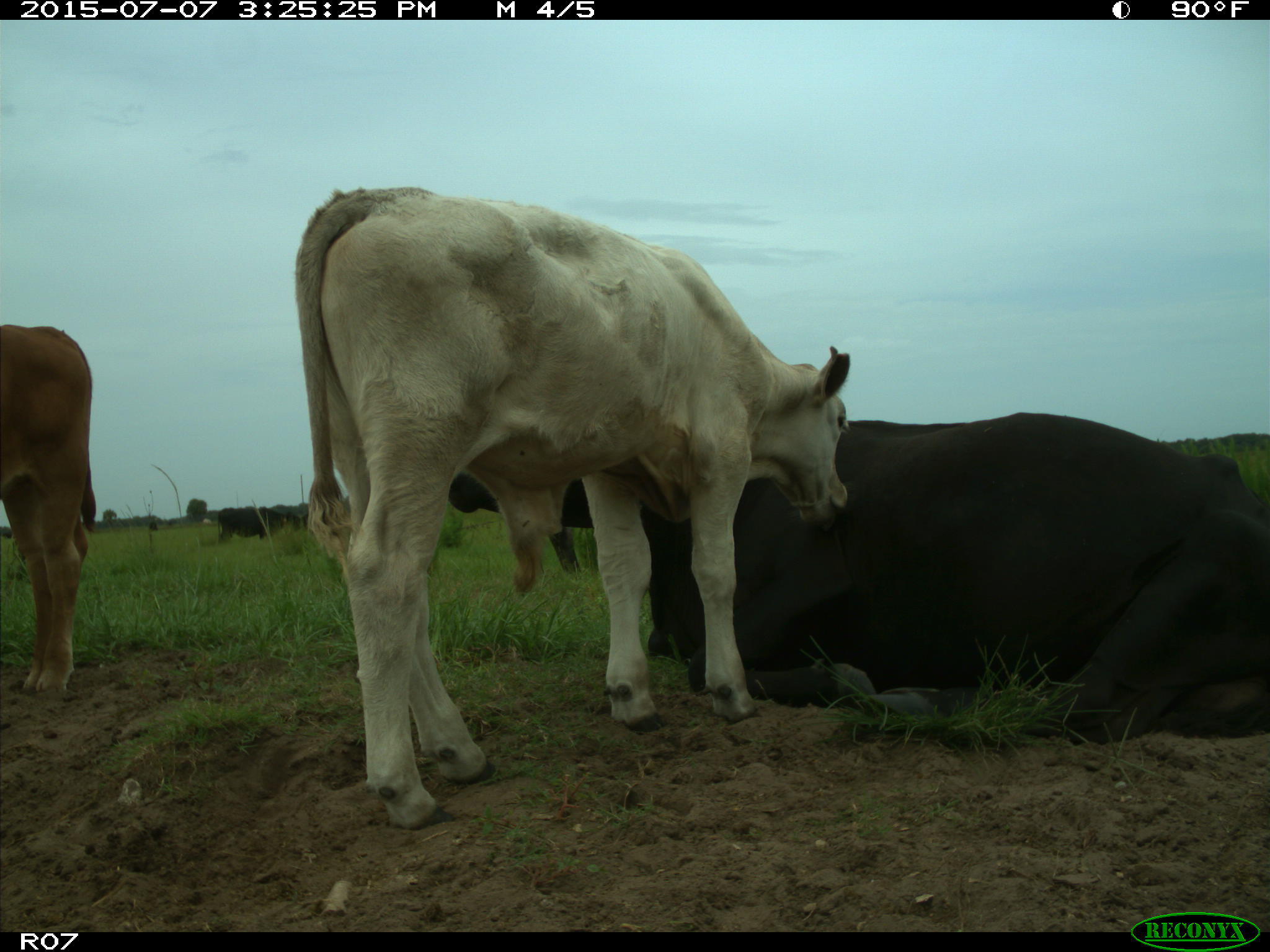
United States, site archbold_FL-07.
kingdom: Animalia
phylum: Chordata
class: Mammalia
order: Artiodactyla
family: Bovidae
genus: Bos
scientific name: Bos taurus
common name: domestic cow